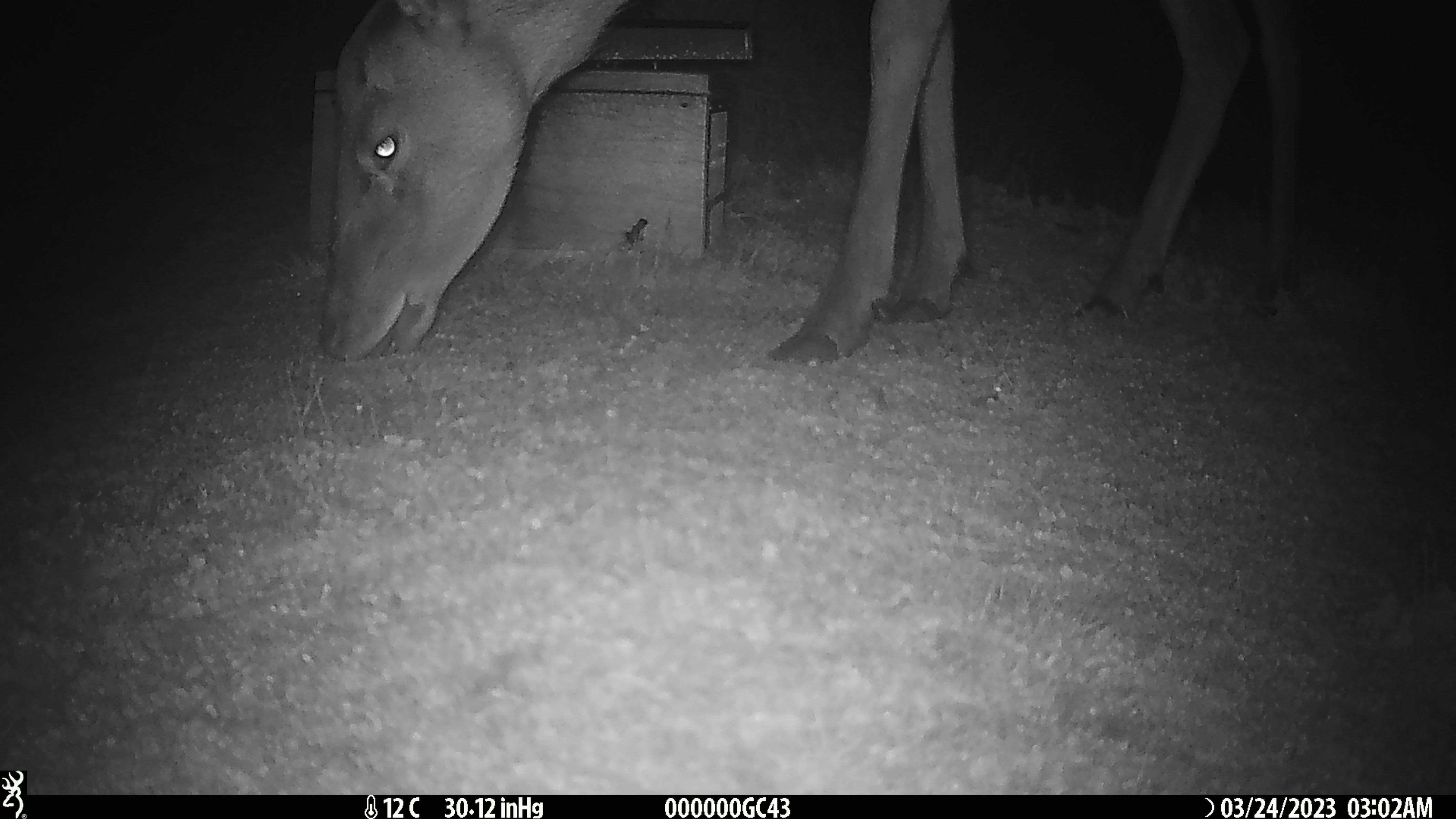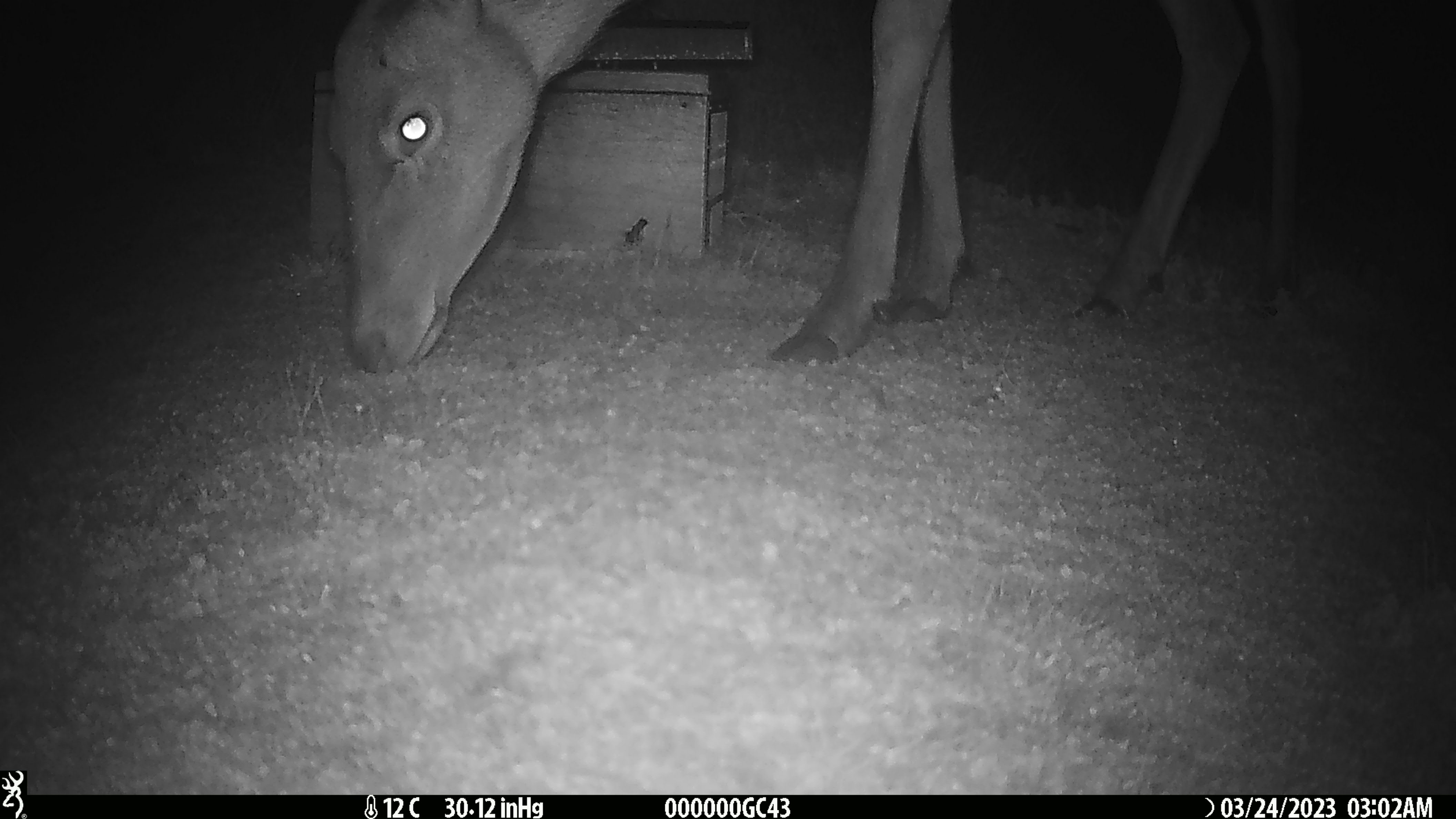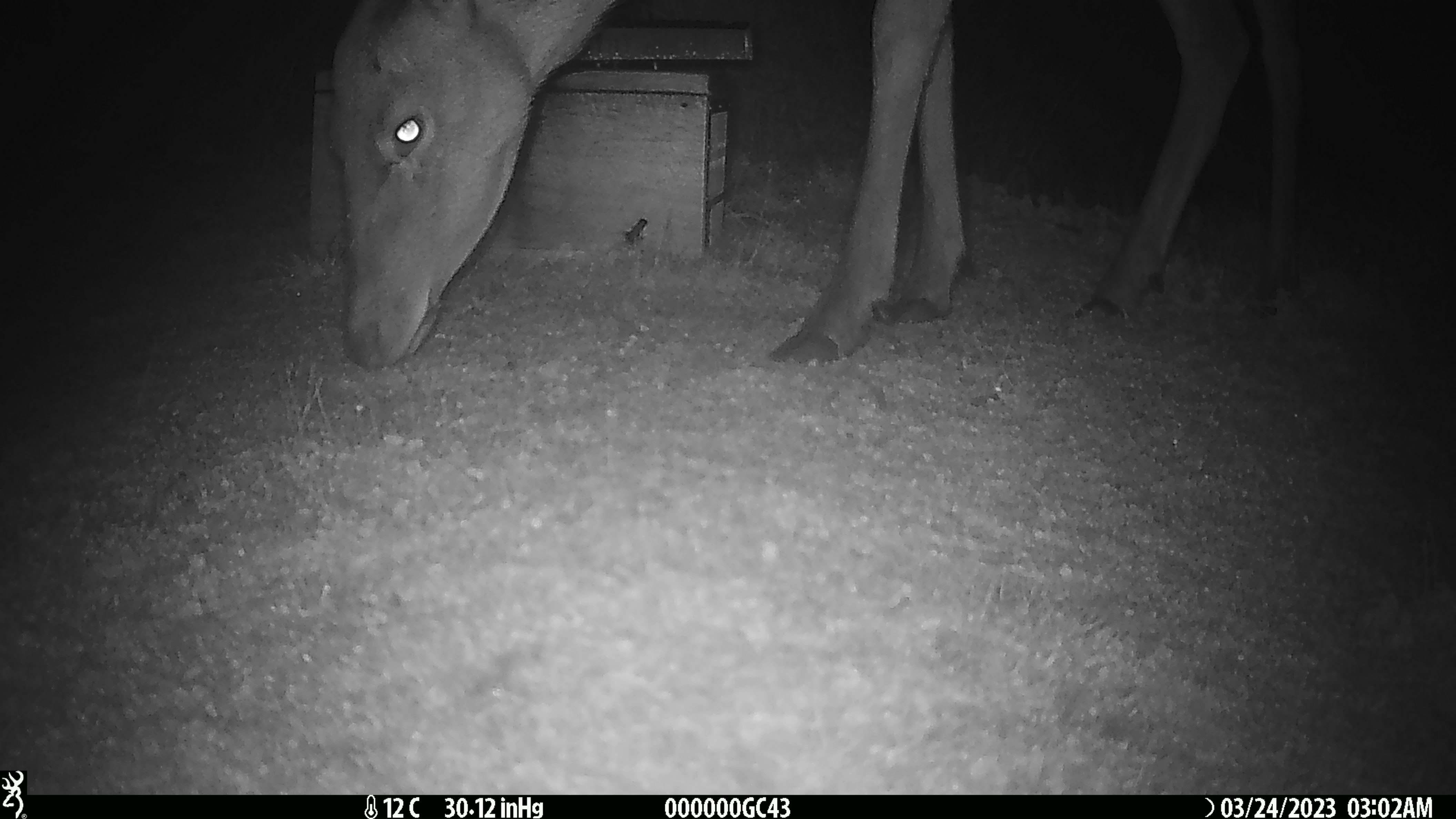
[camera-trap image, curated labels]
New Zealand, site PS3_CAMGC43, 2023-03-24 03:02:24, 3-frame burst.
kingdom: Animalia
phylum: Chordata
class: Mammalia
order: Artiodactyla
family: Cervidae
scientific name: Cervidae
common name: deer